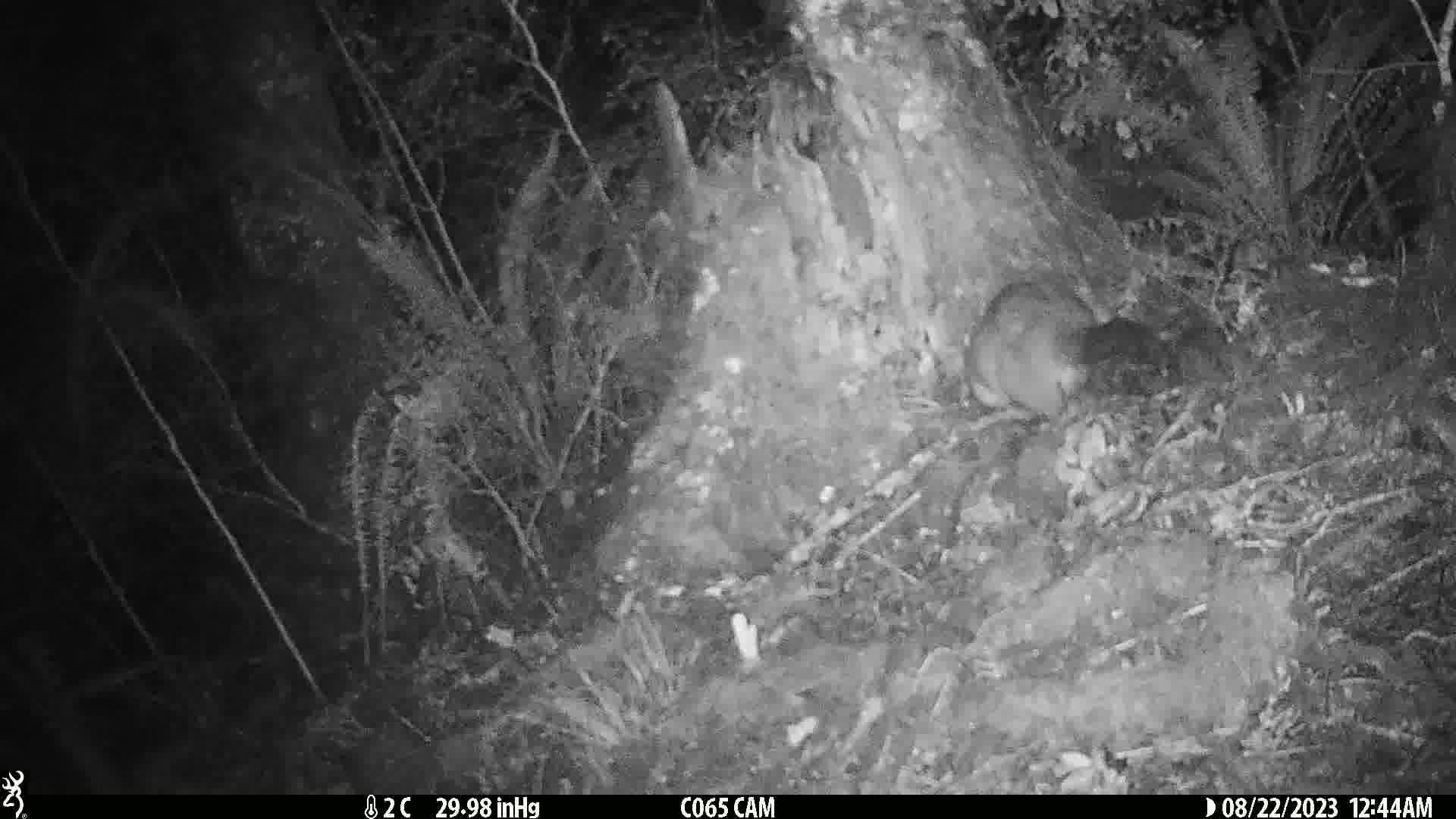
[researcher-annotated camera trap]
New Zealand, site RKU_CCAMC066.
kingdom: Animalia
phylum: Chordata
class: Mammalia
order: Diprotodontia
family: Phalangeridae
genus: Trichosurus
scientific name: Trichosurus vulpecula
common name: common brushtail possum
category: possum